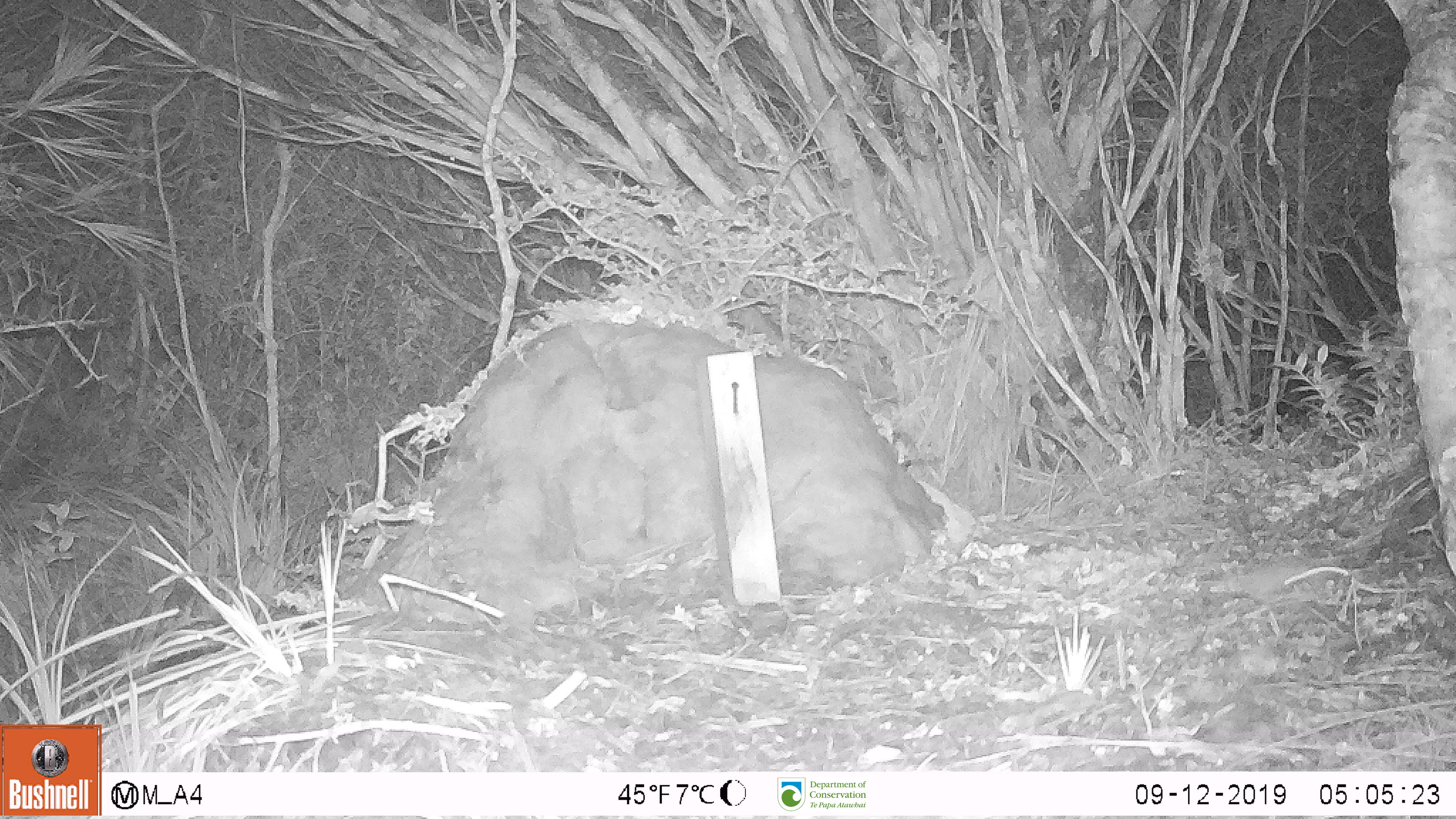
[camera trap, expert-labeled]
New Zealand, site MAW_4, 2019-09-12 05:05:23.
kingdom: Animalia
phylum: Chordata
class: Mammalia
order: Rodentia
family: Muridae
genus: Mus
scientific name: Mus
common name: mouse